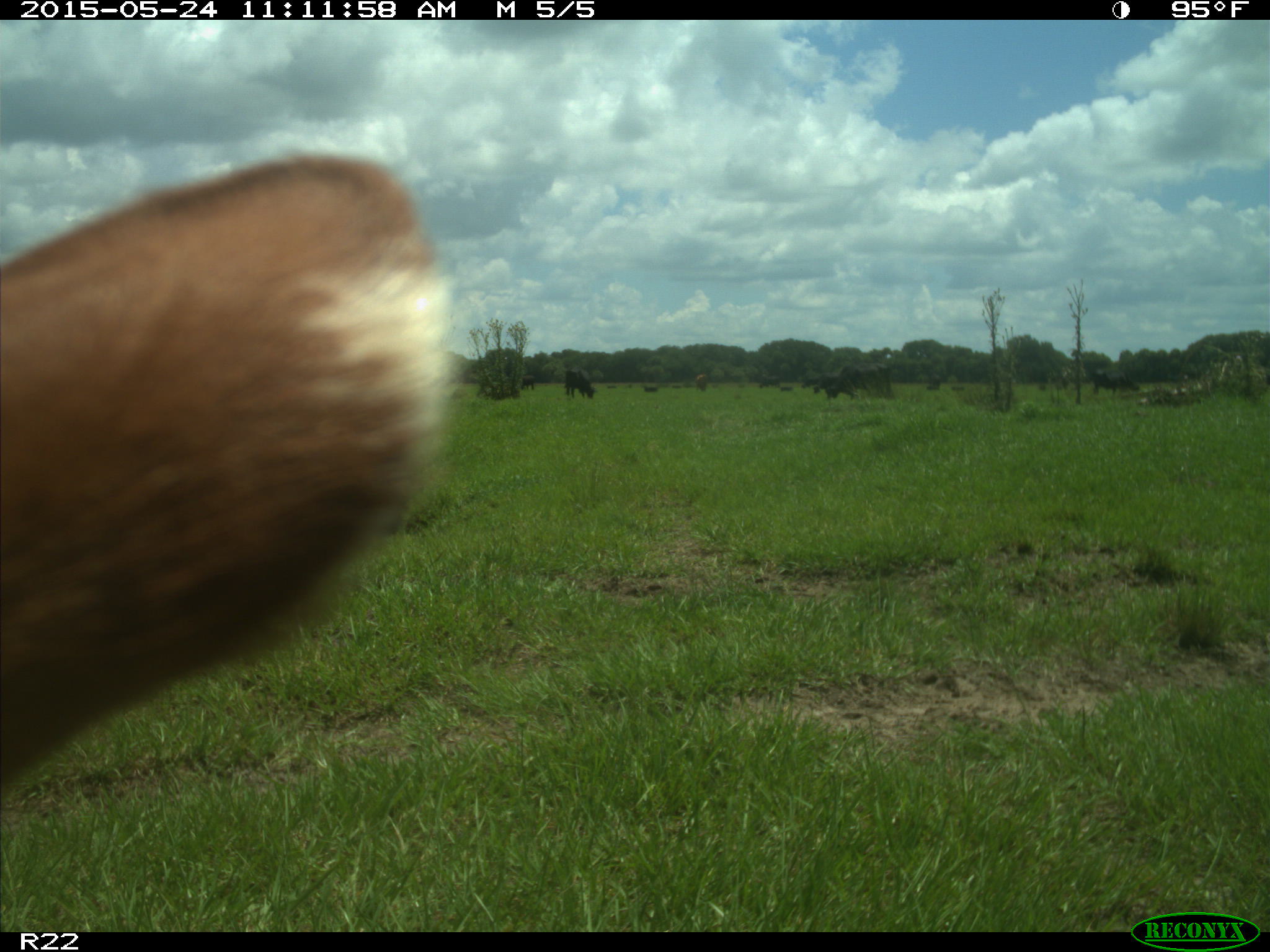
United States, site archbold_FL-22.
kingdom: Animalia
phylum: Chordata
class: Mammalia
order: Artiodactyla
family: Bovidae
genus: Bos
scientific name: Bos taurus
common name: domestic cow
Bos taurus (domestic cow).